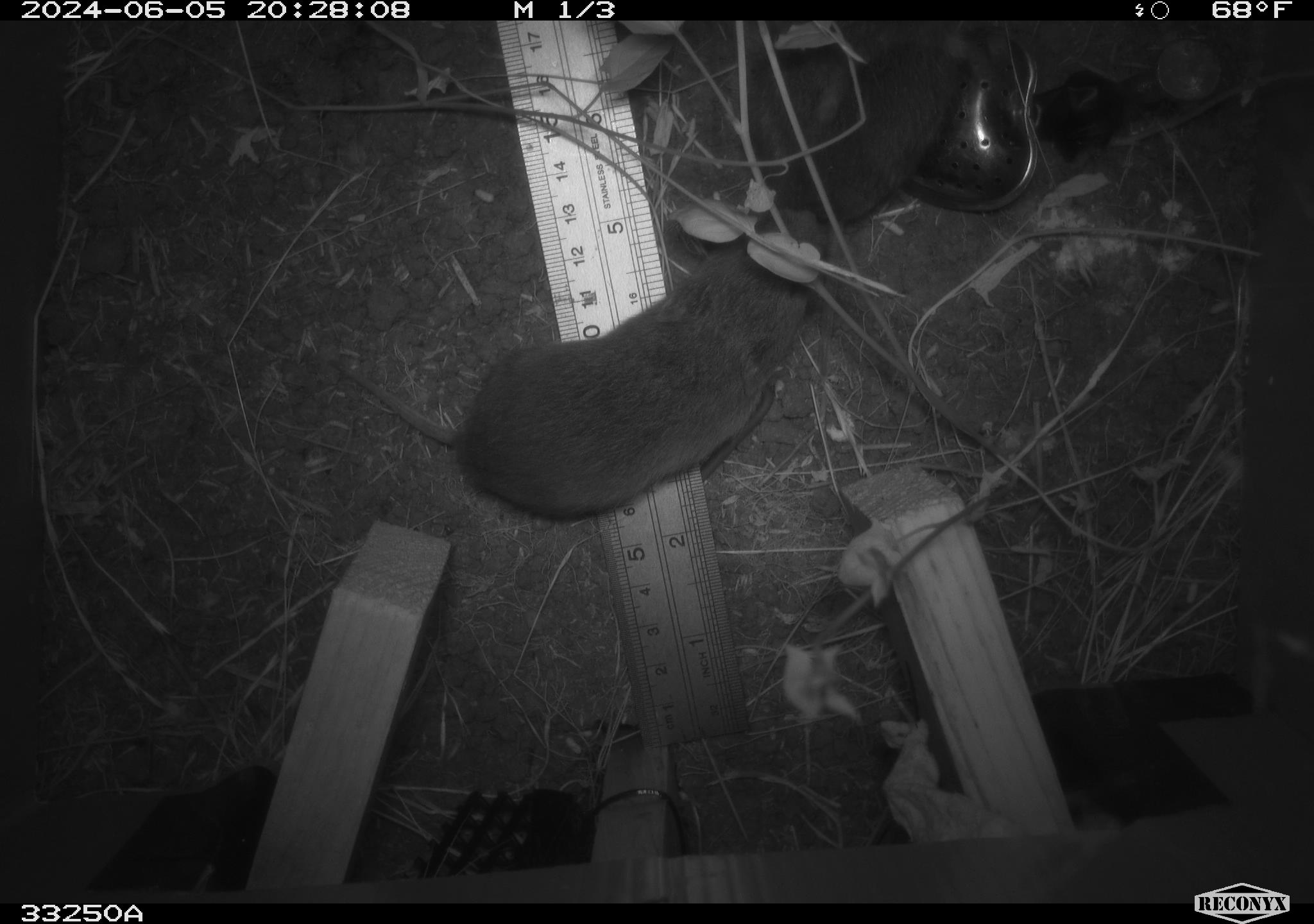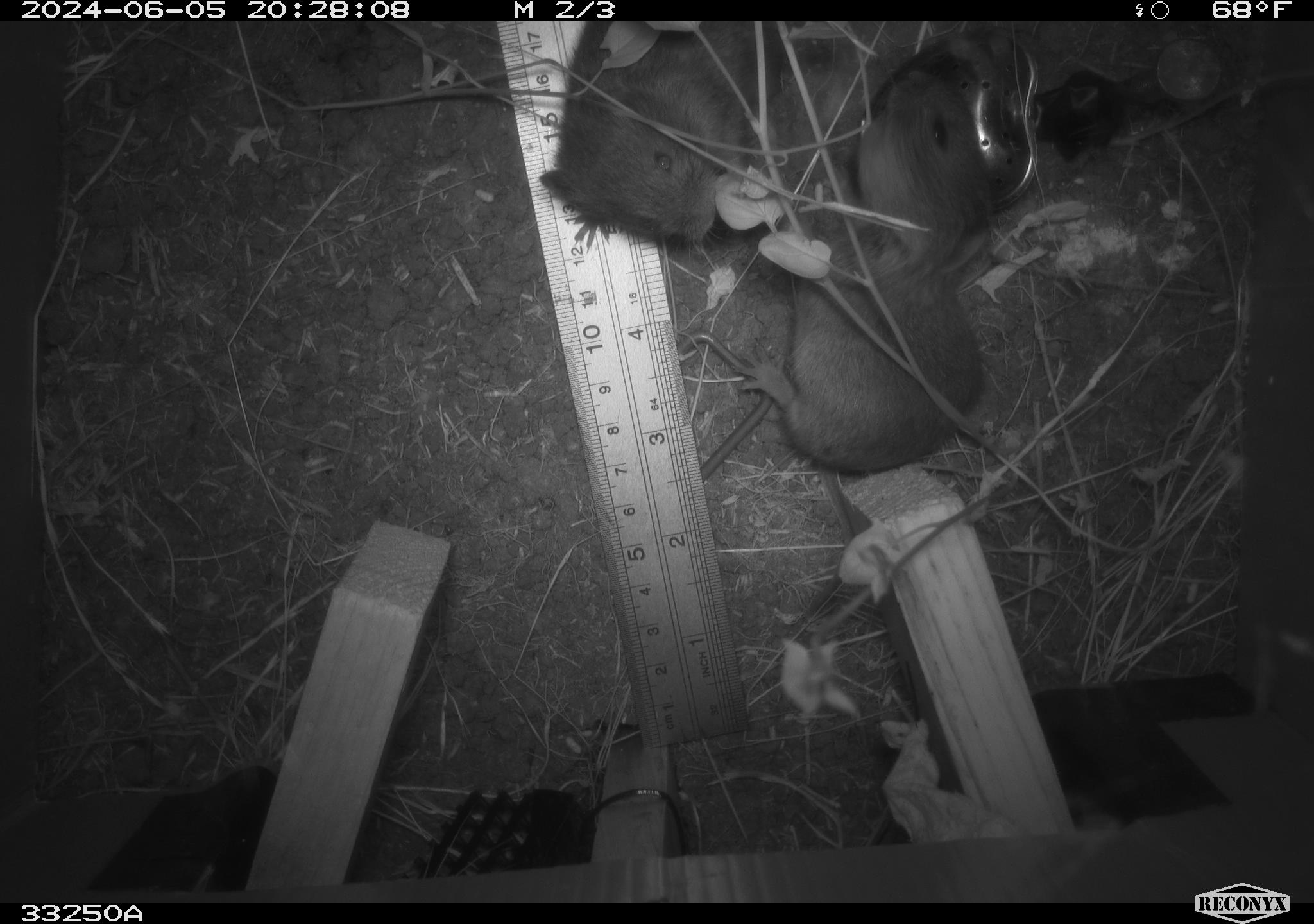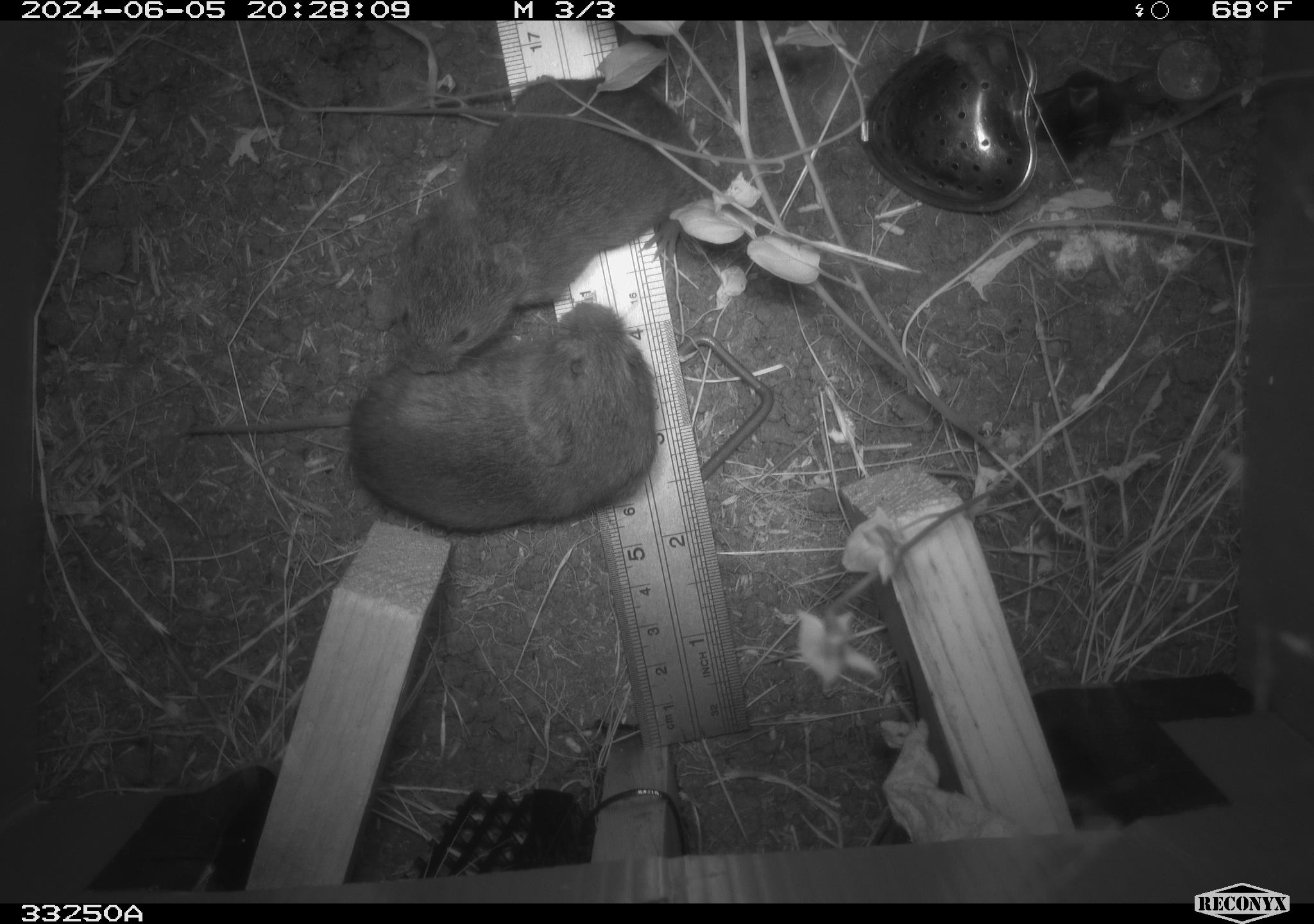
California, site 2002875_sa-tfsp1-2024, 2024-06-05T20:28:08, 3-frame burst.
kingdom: Animalia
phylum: Chordata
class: Mammalia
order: Rodentia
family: Cricetidae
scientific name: Arvicolinae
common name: voles, lemmings, and muskrats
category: arvicolinae subfamily